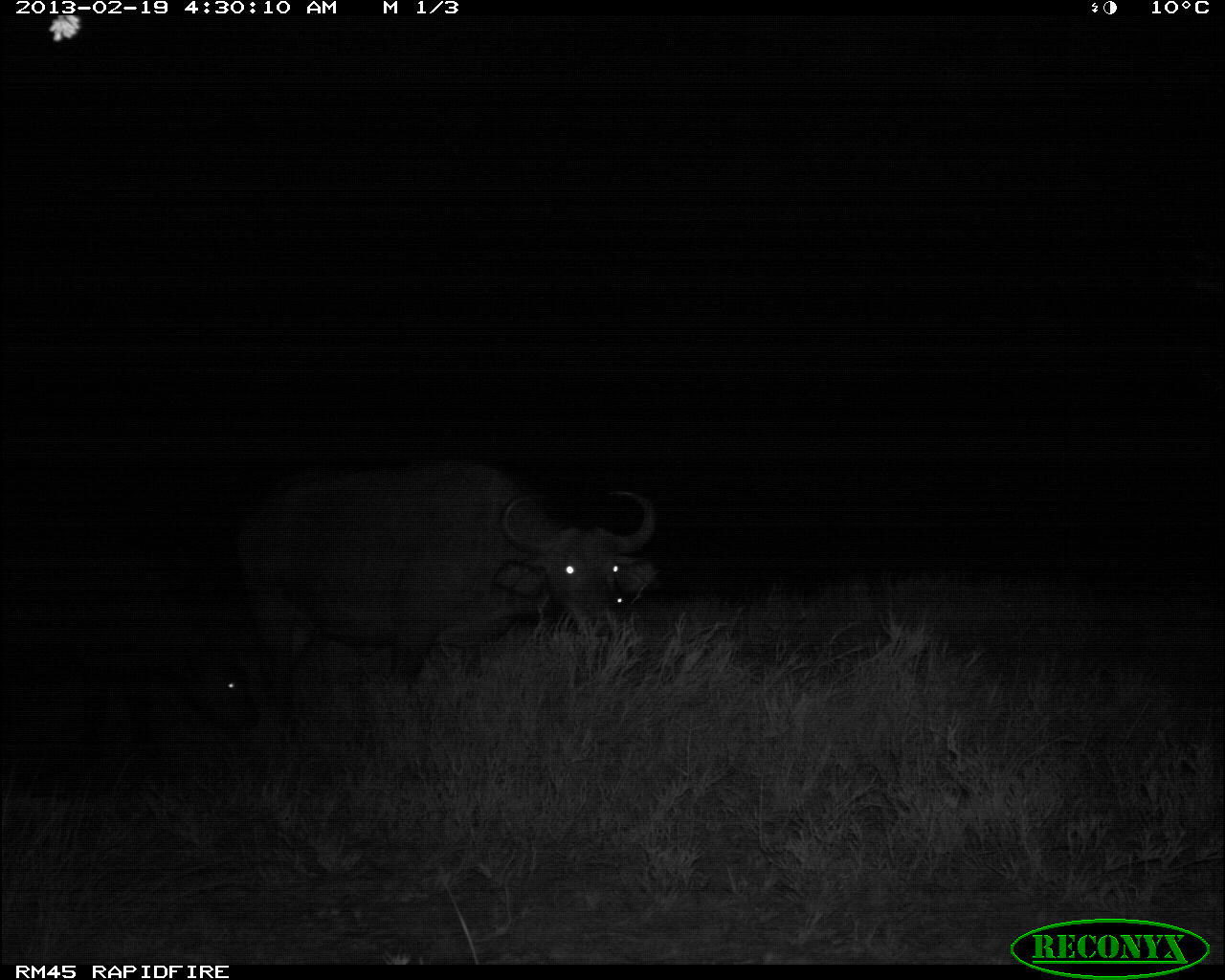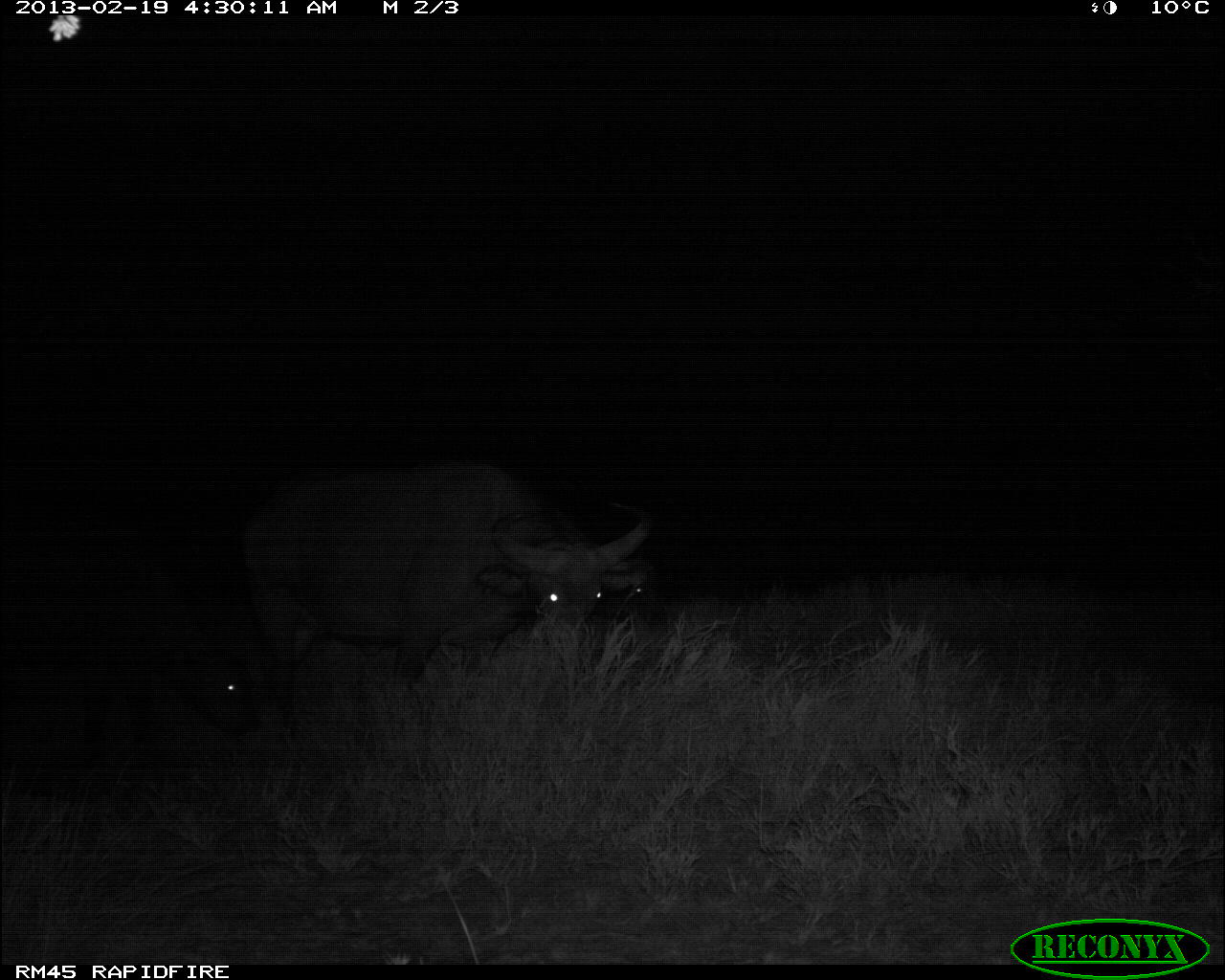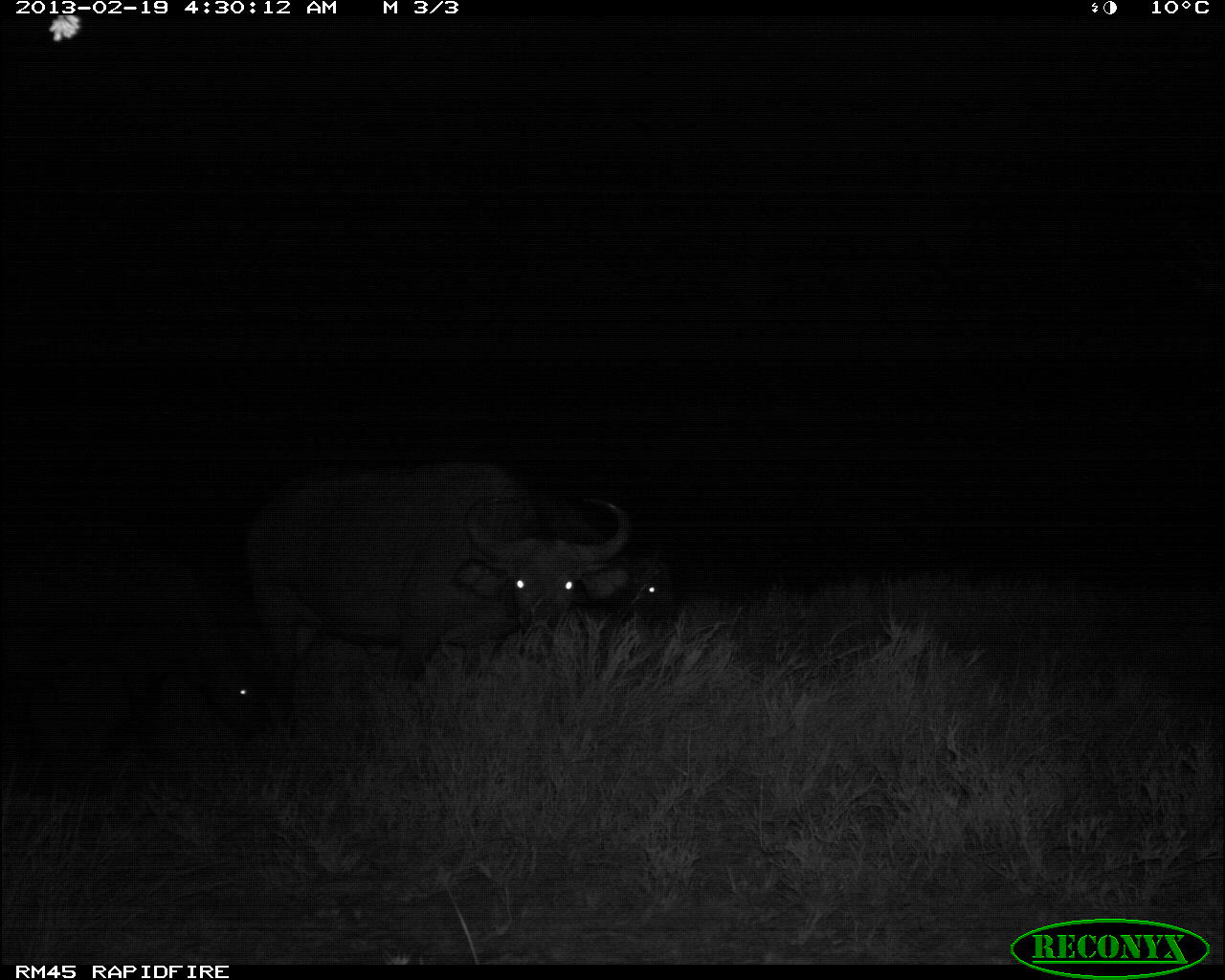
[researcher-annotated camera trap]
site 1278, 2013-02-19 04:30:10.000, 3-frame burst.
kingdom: Animalia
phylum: Chordata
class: Mammalia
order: Artiodactyla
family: Bovidae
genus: Syncerus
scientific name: Syncerus caffer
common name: african buffalo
Syncerus caffer (african buffalo), count 3.